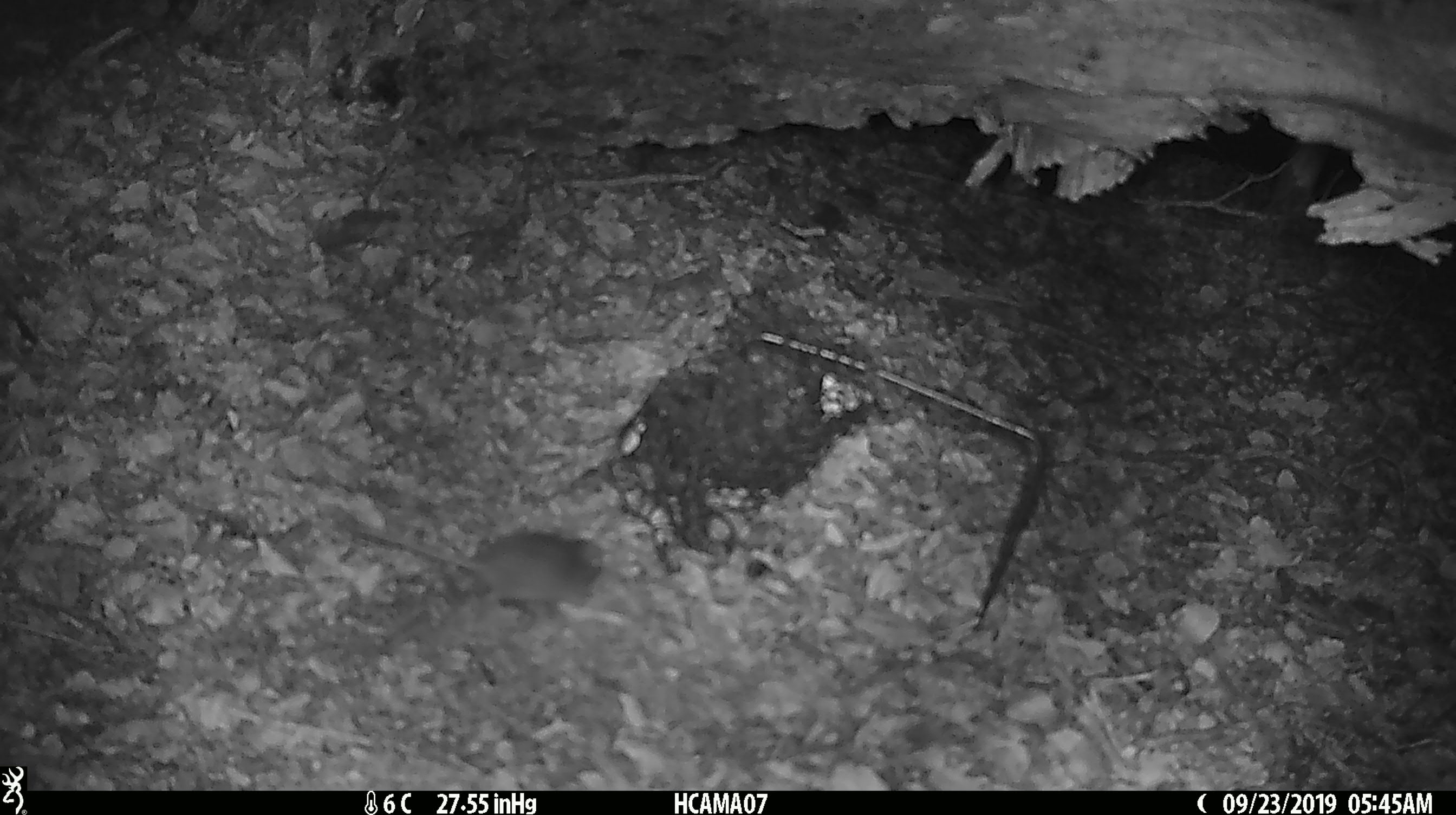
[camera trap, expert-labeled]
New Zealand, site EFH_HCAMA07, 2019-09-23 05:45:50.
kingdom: Animalia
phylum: Chordata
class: Mammalia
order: Rodentia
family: Muridae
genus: Mus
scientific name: Mus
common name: mouse